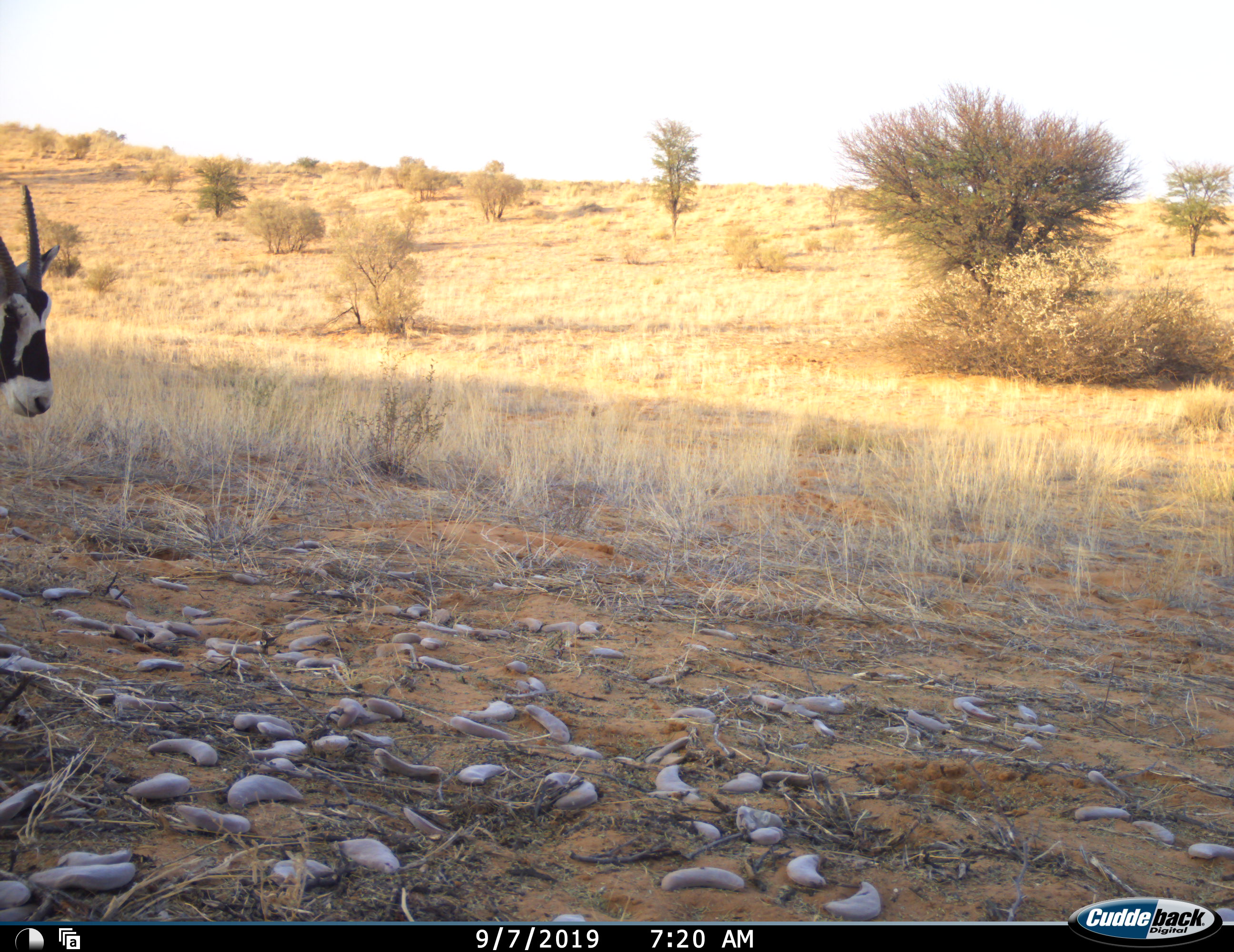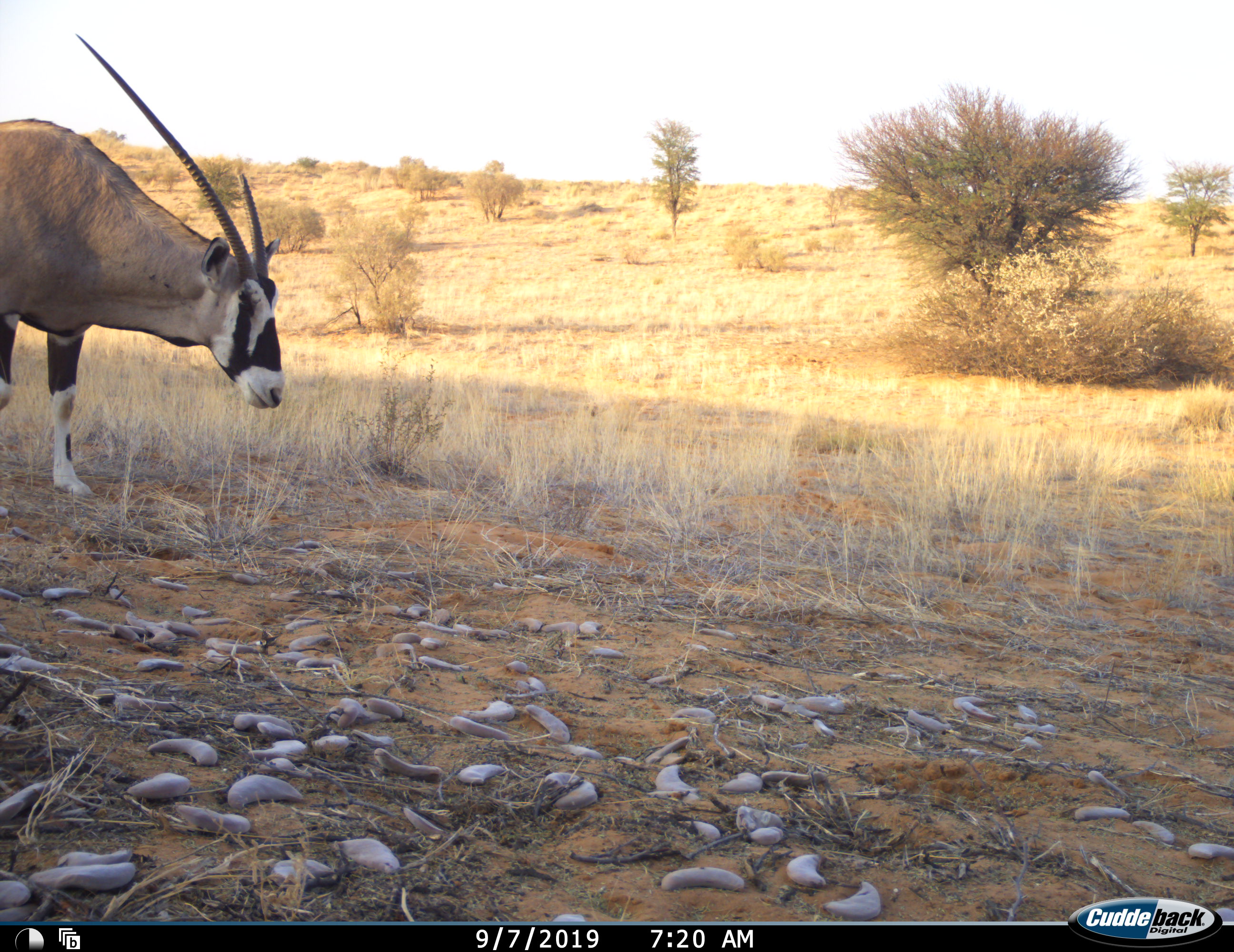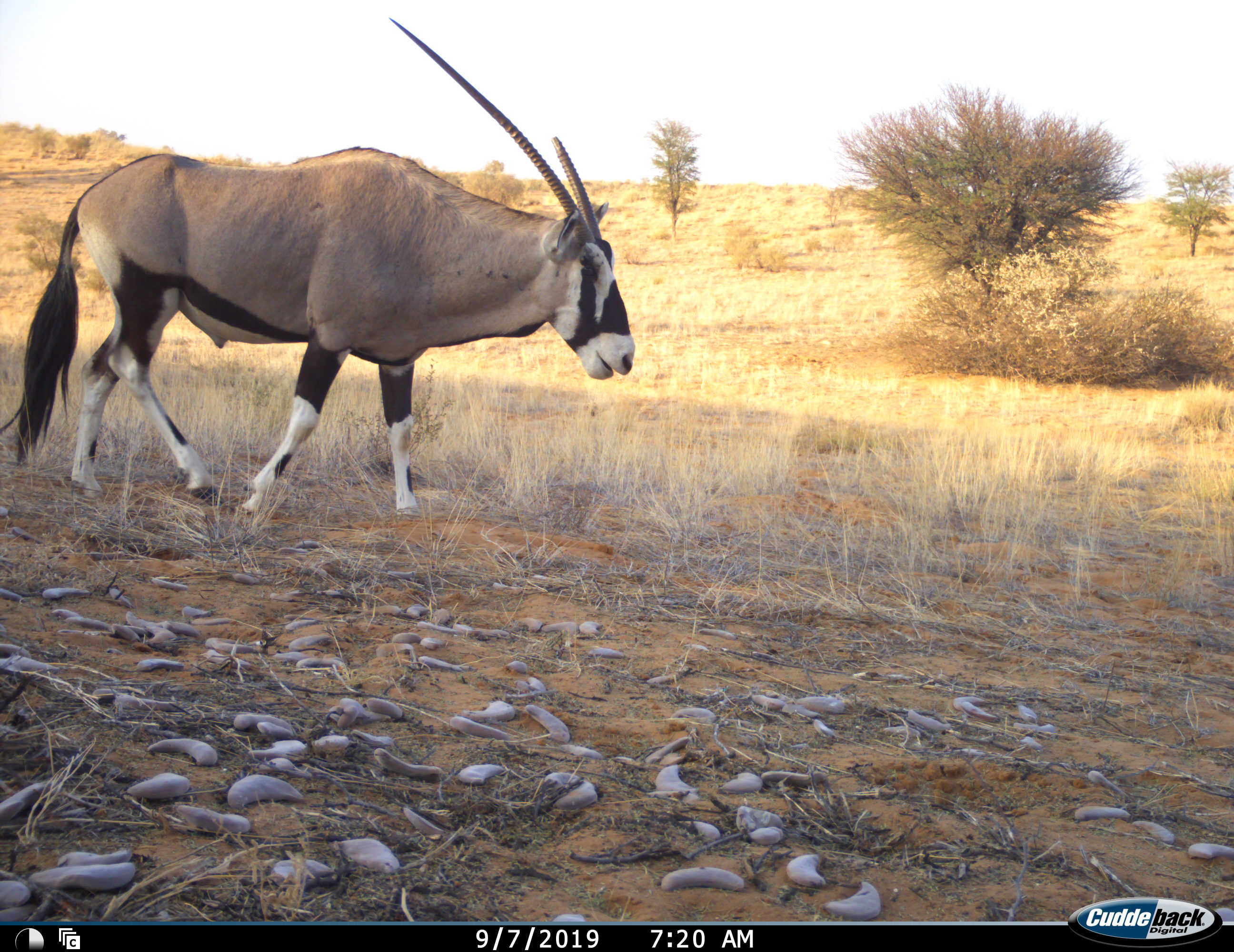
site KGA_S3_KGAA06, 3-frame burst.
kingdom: Animalia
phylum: Chordata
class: Mammalia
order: Artiodactyla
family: Bovidae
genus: Oryx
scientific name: Oryx gazella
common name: gemsbok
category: oryx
Oryx (gemsbok) (Oryx gazella), count 1. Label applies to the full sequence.